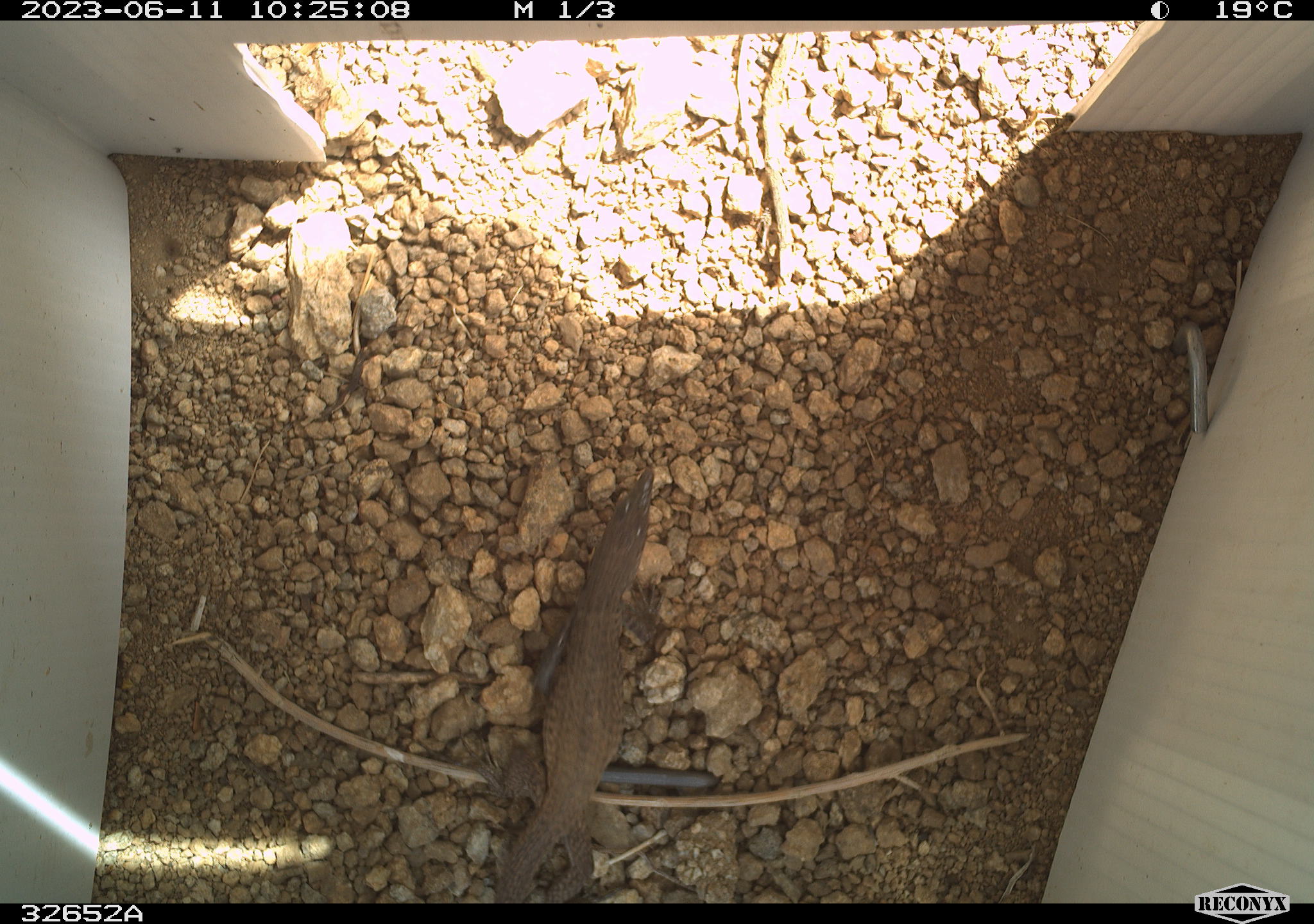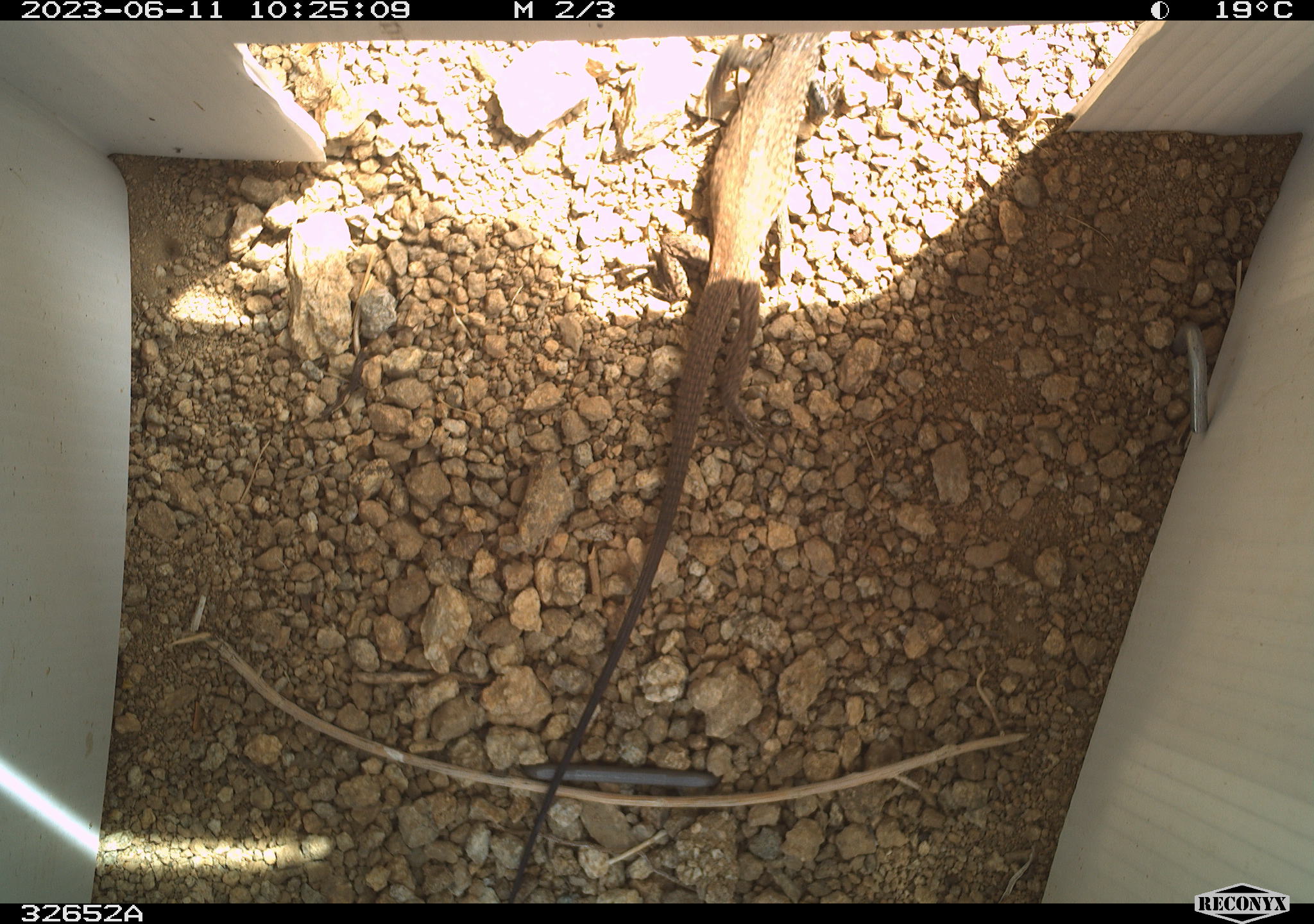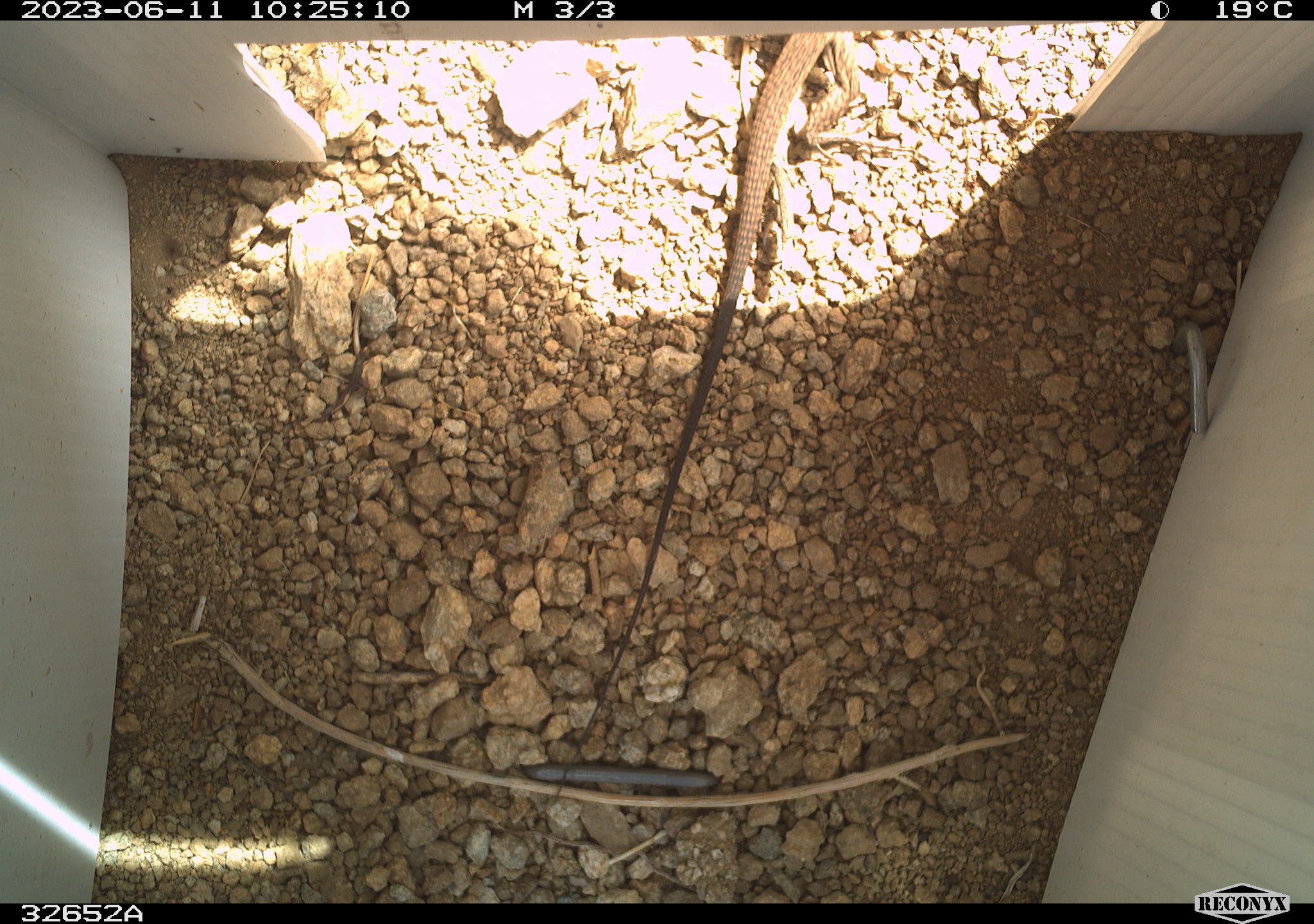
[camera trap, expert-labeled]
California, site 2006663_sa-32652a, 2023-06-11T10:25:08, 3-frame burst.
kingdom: Animalia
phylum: Chordata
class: Reptilia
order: Squamata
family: Teiidae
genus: Aspidoscelis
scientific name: Aspidoscelis tigris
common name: western whiptail